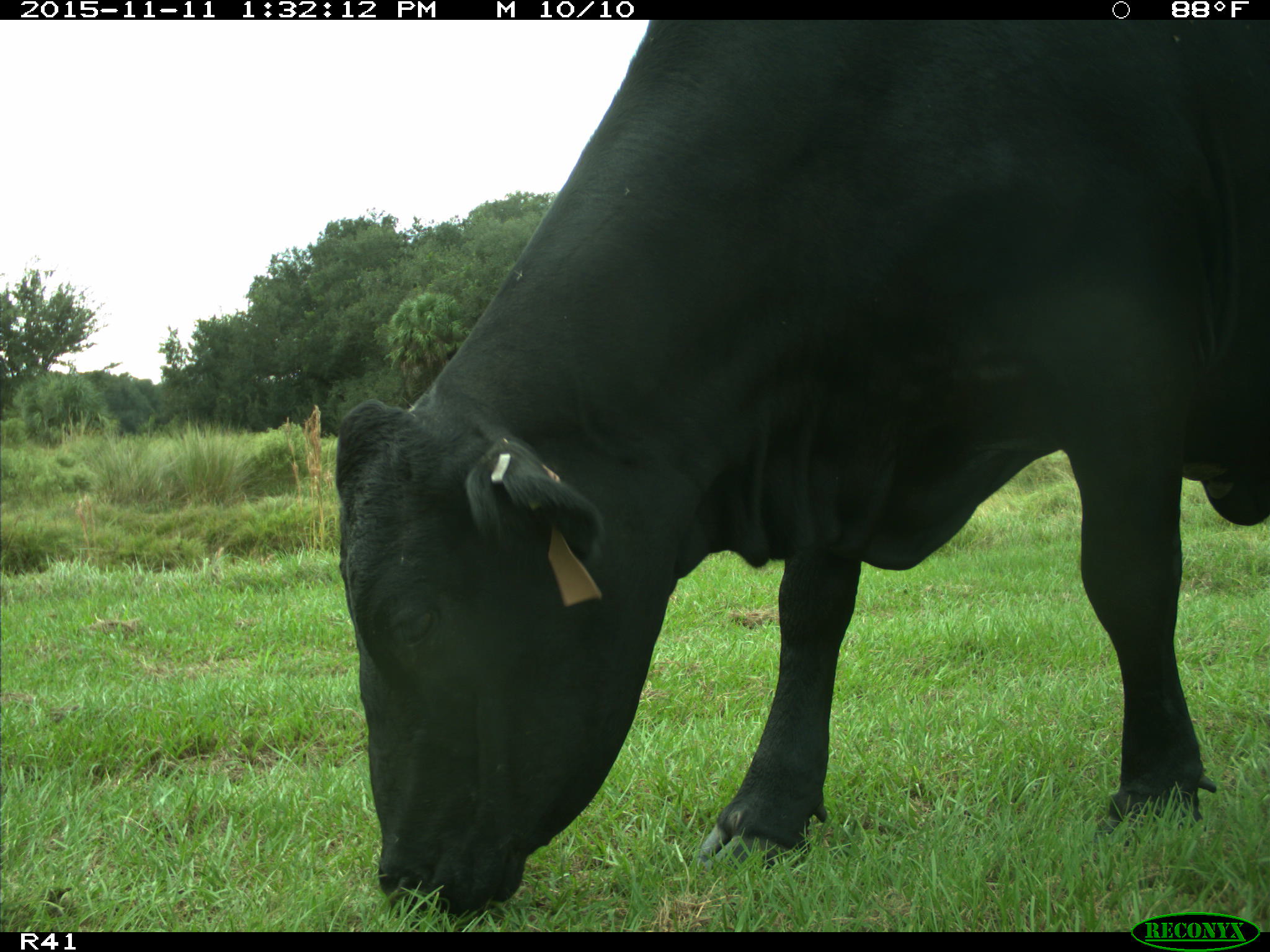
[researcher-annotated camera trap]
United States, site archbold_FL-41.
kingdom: Animalia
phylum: Chordata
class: Mammalia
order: Artiodactyla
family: Bovidae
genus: Bos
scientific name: Bos taurus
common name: domestic cow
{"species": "Bos taurus (domestic cow)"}